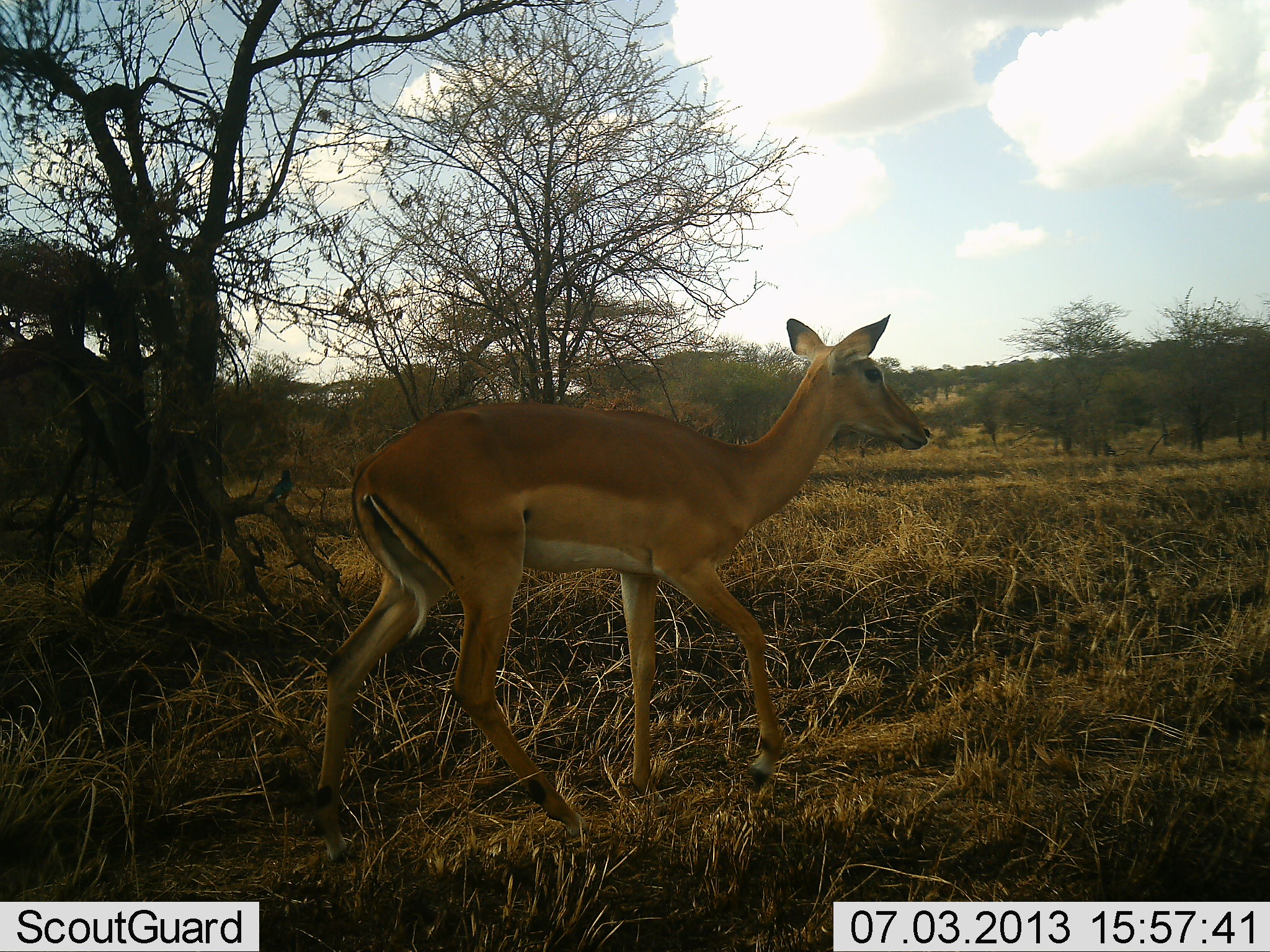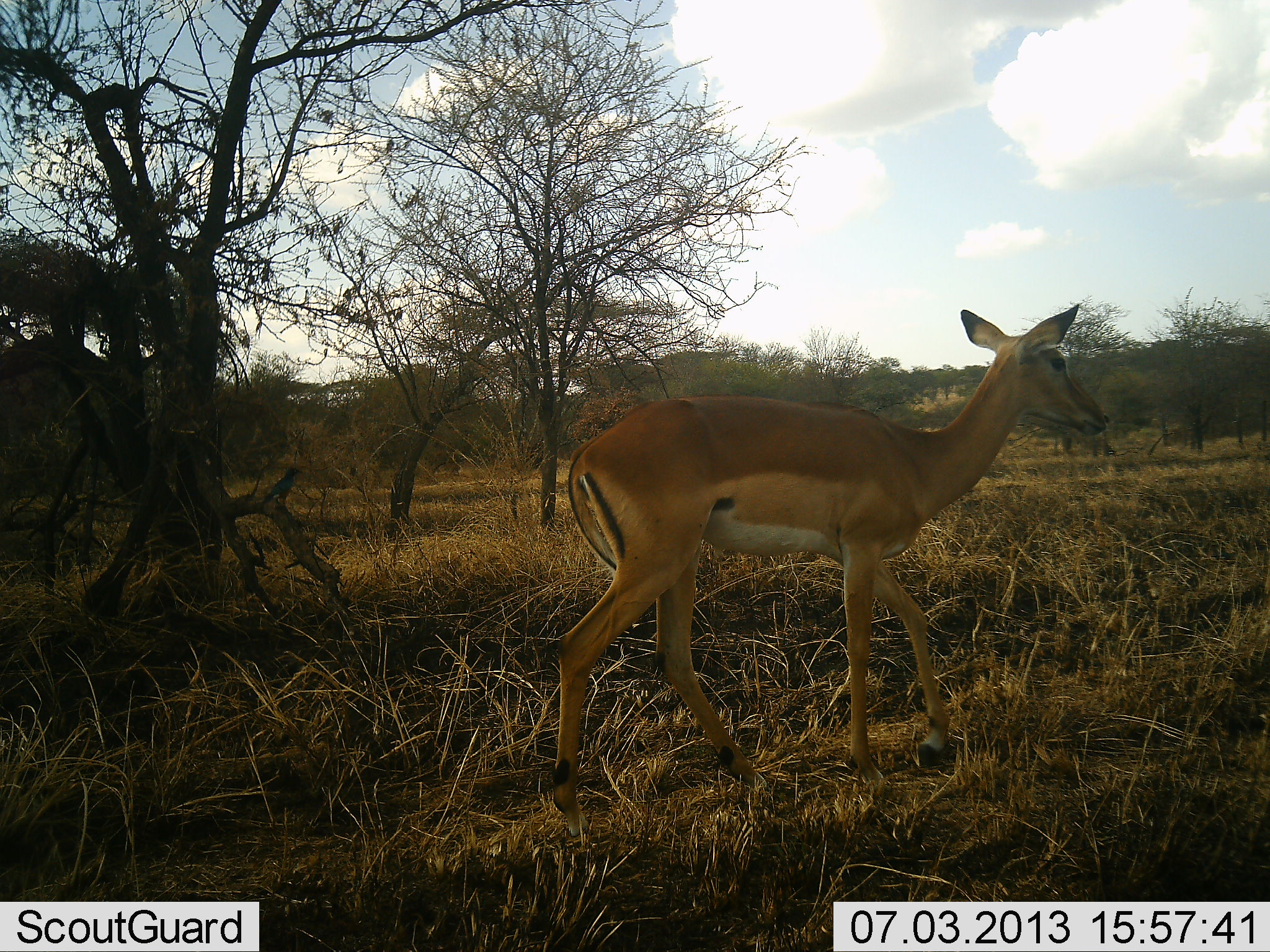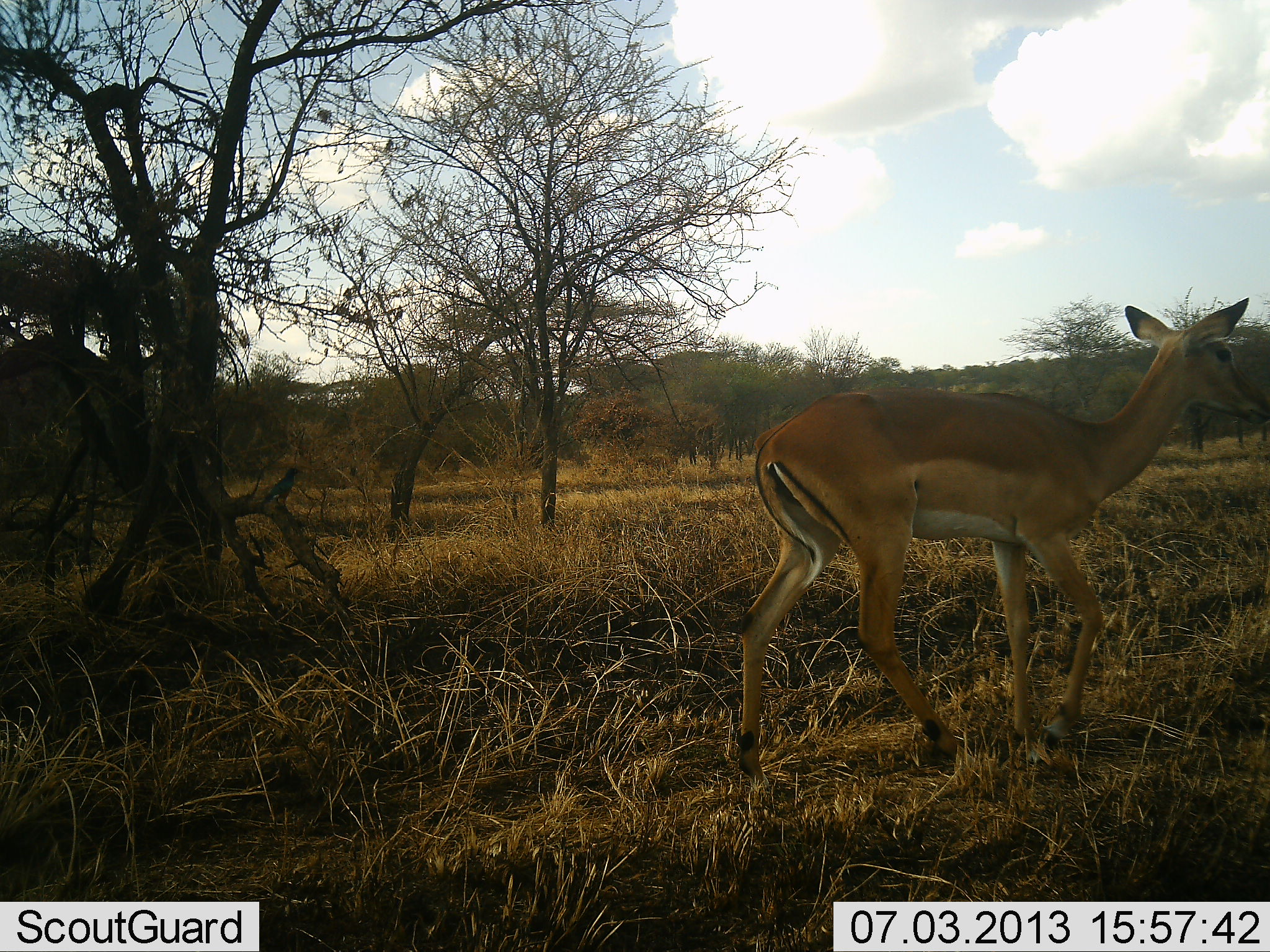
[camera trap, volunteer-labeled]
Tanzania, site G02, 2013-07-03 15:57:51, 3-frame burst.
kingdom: Animalia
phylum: Chordata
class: Mammalia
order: Artiodactyla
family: Bovidae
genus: Aepyceros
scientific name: Aepyceros melampus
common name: impala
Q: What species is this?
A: Impala (Aepyceros melampus).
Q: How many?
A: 1.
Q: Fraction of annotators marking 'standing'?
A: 0%.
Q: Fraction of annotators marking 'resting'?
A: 0%.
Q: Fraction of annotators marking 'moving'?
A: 100%.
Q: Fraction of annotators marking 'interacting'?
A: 0%.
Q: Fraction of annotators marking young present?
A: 0%.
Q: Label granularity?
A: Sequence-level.